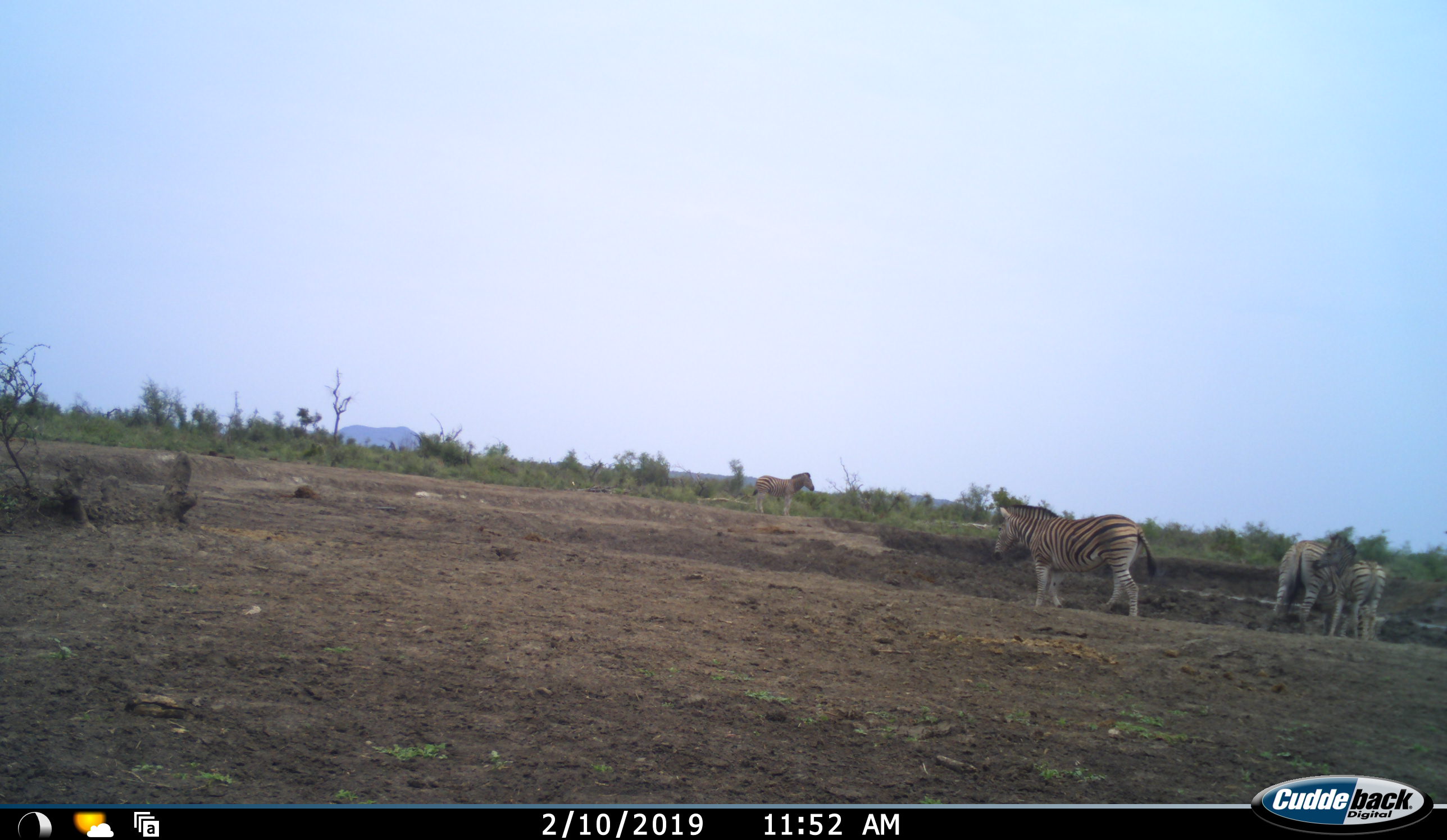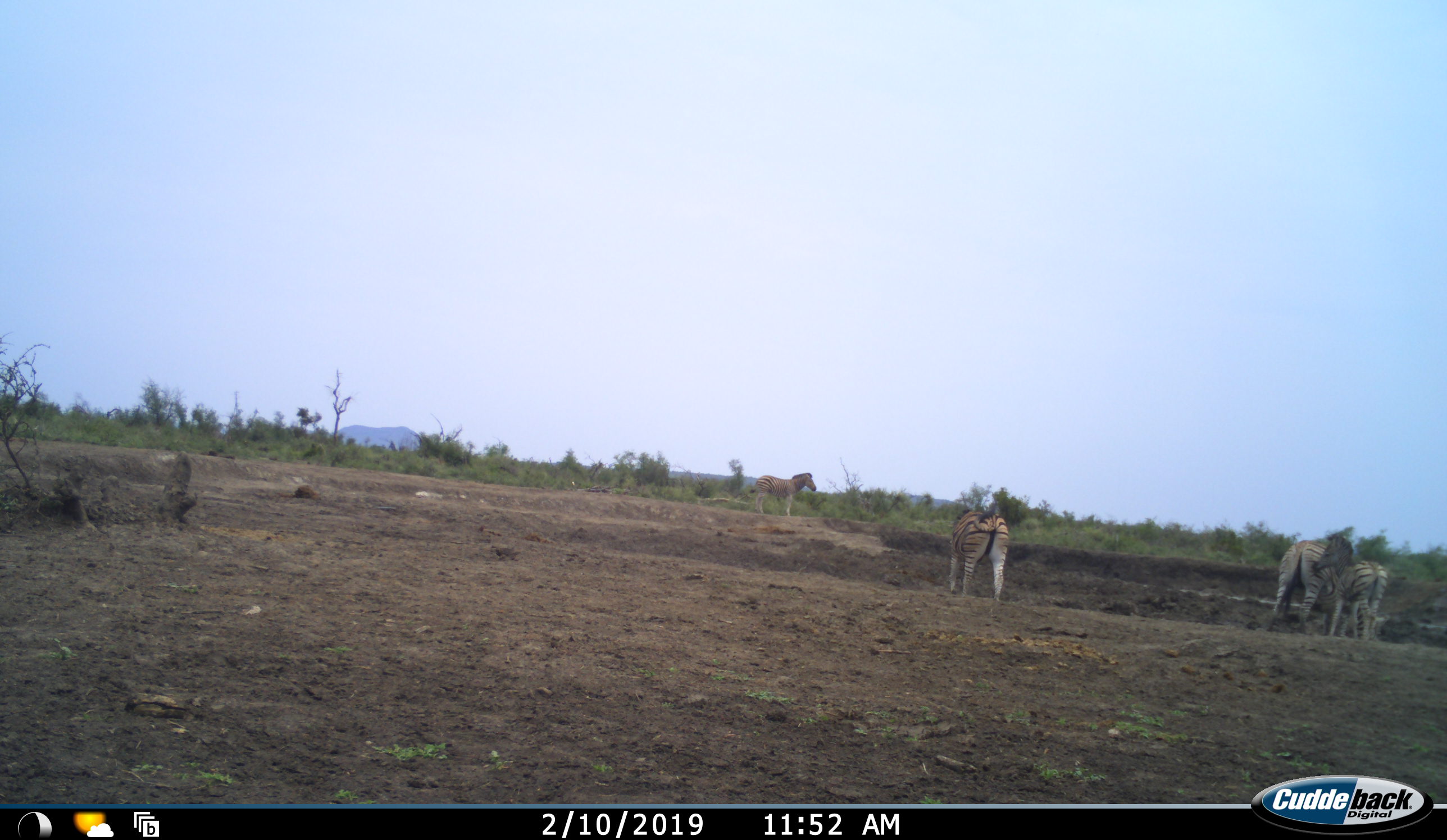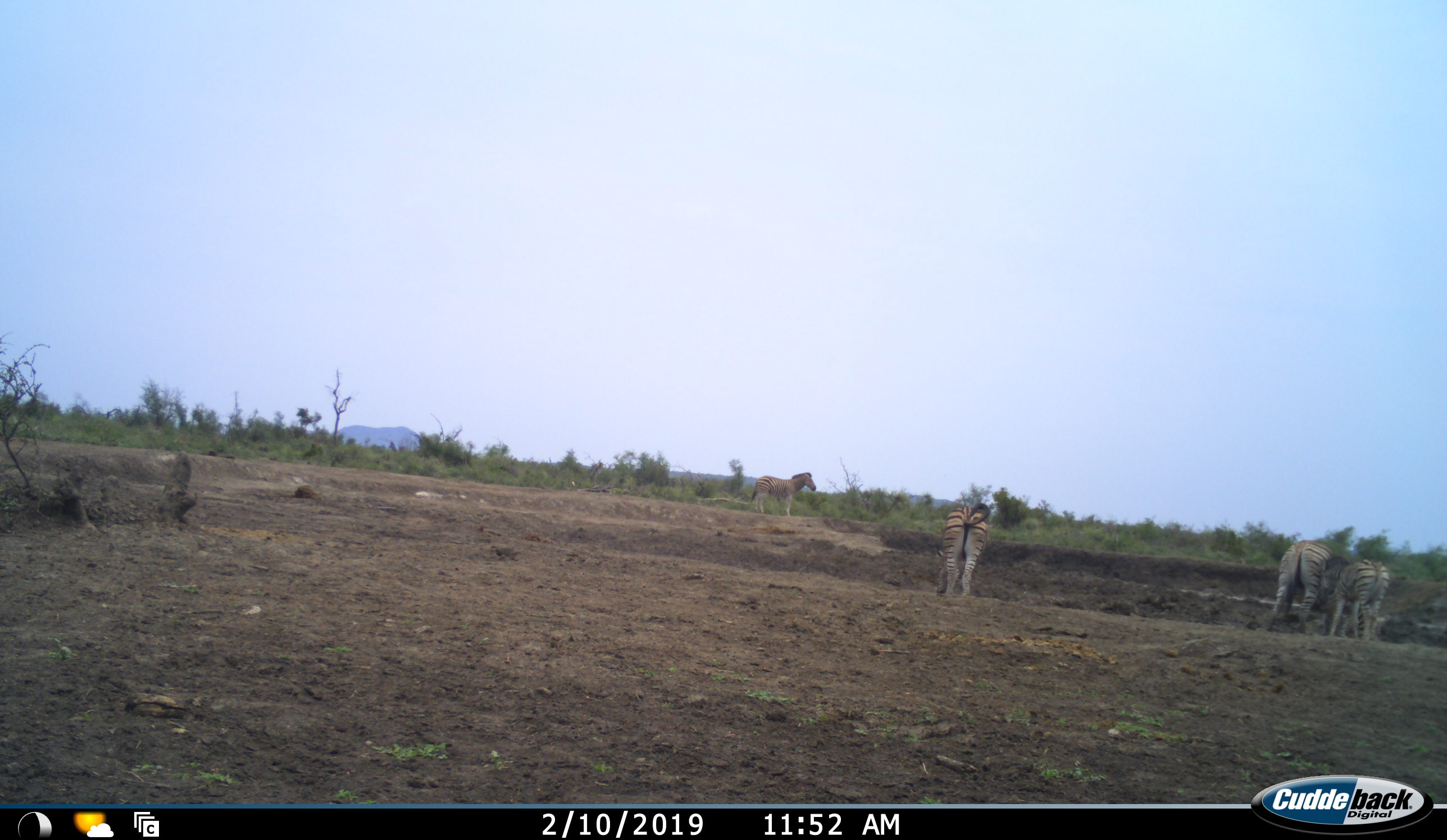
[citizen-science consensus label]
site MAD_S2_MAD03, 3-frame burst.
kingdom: Animalia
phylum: Chordata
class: Mammalia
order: Perissodactyla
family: Equidae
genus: Equus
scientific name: Equus quagga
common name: plains zebra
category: zebraplains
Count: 4.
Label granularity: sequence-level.